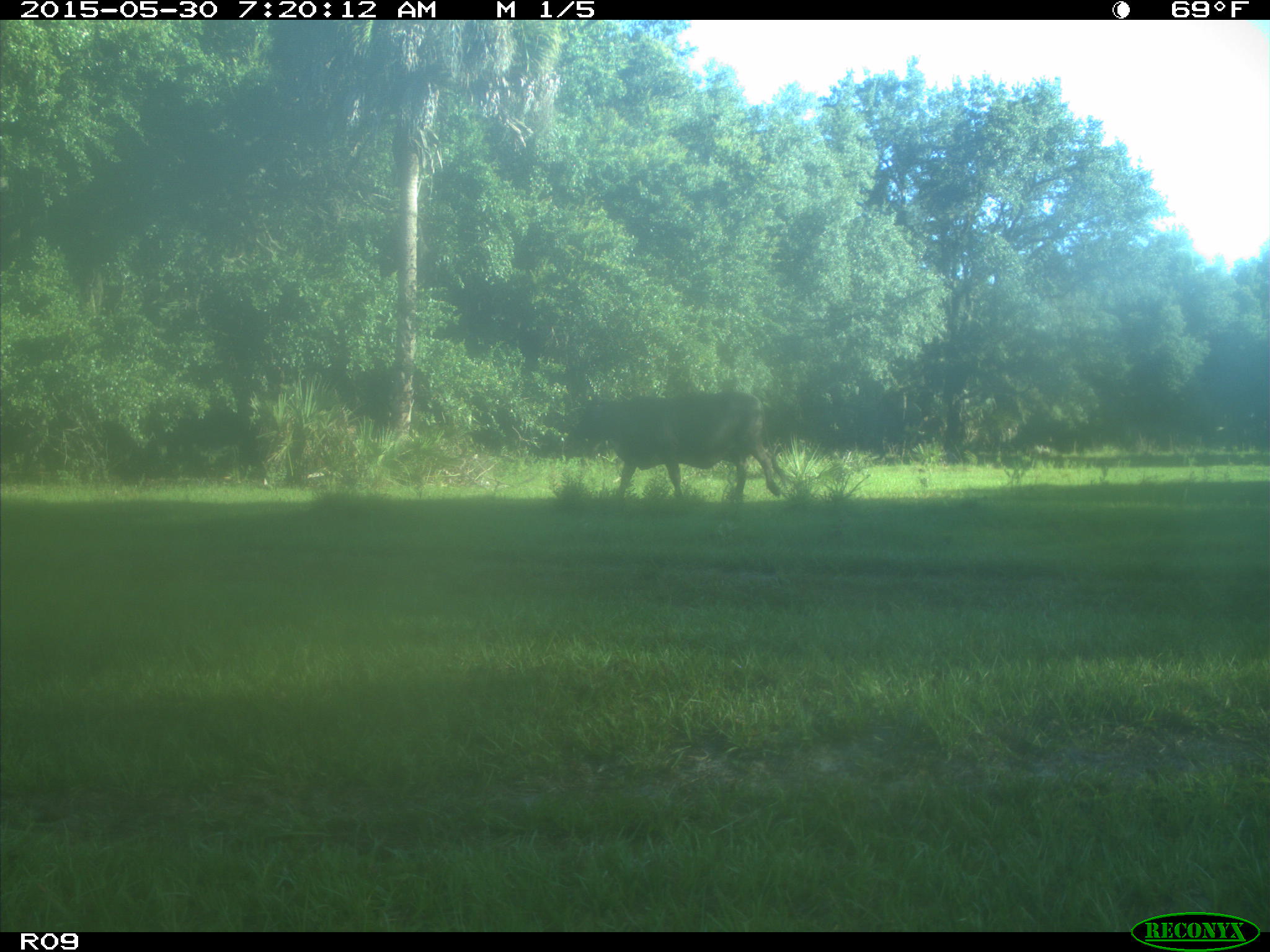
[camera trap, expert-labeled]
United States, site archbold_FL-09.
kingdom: Animalia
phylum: Chordata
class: Mammalia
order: Artiodactyla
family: Bovidae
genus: Bos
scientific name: Bos taurus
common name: domestic cow